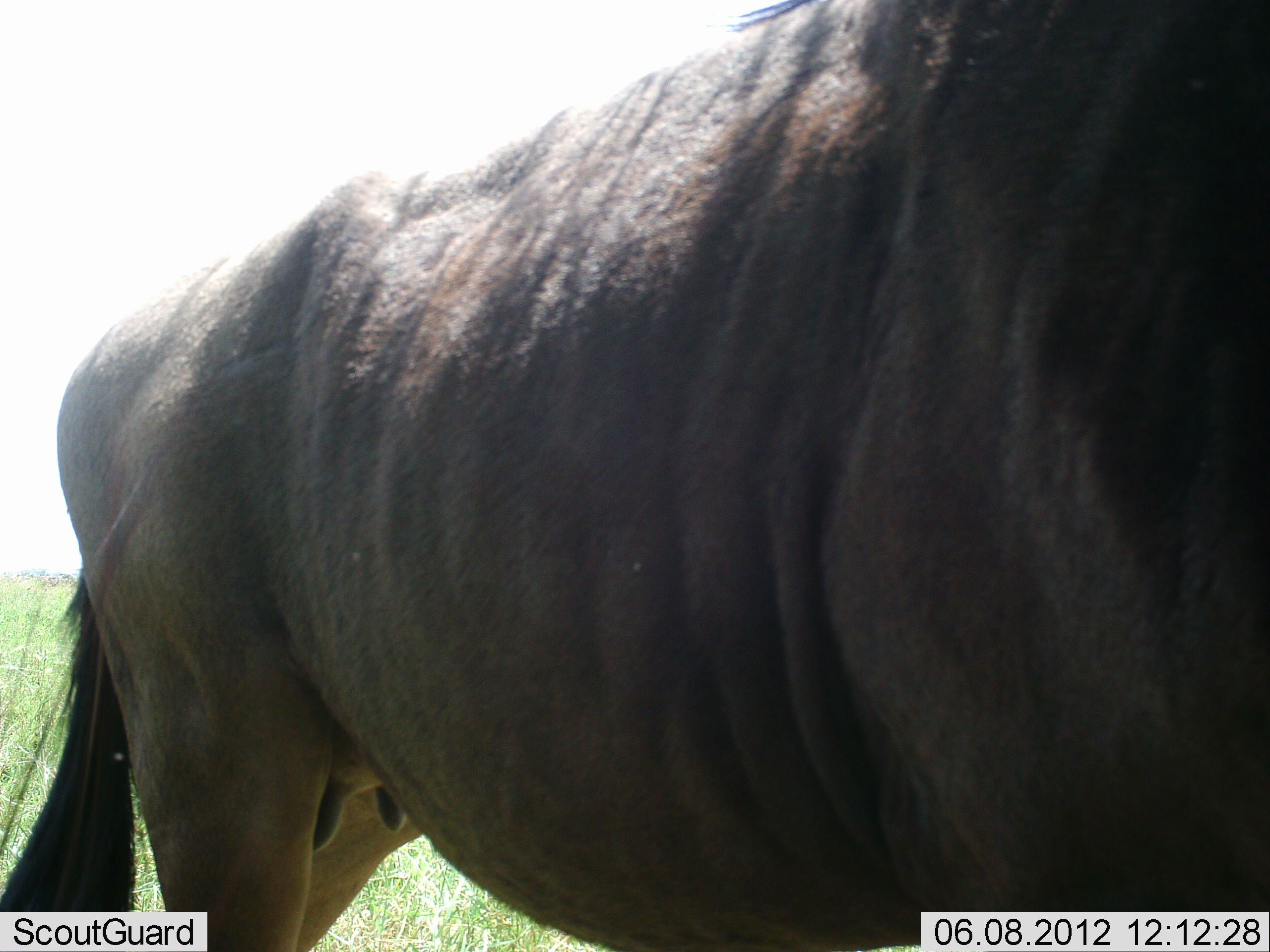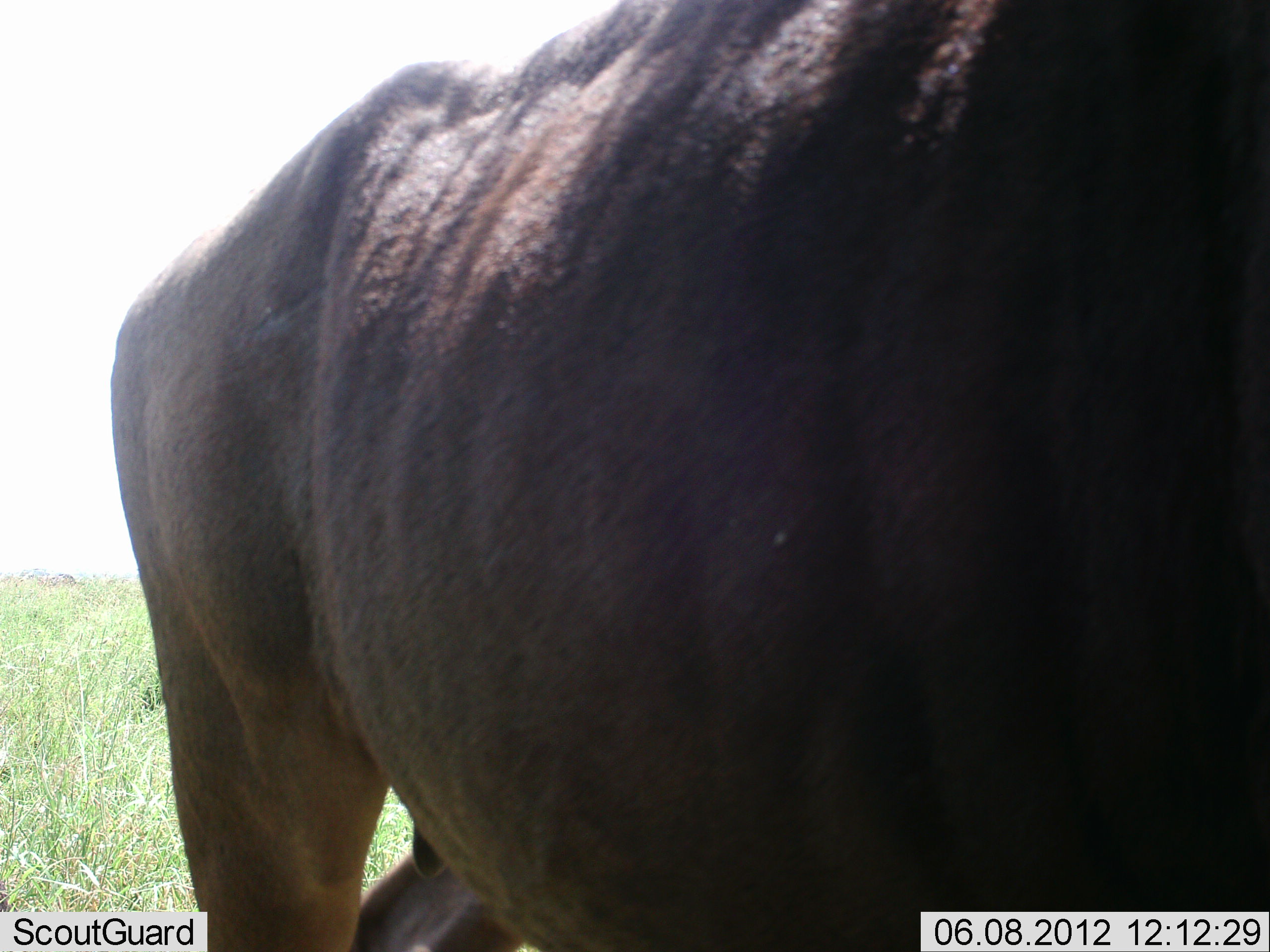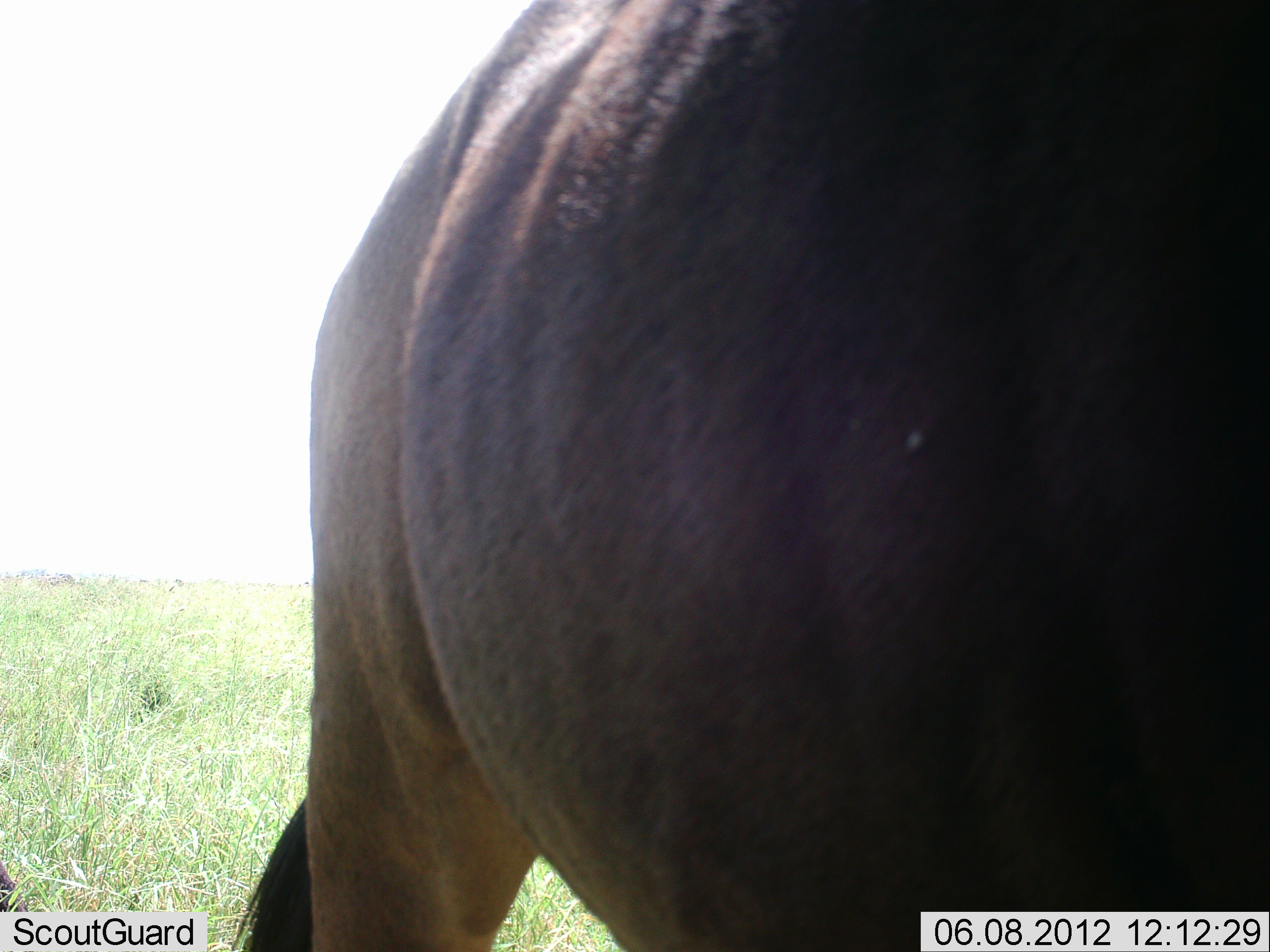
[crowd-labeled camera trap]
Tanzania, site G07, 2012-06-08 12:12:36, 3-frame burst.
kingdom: Animalia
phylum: Chordata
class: Mammalia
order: Artiodactyla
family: Bovidae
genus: Connochaetes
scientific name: Connochaetes taurinus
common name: blue wildebeest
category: wildebeest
Wildebeest (blue wildebeest) (Connochaetes taurinus), count 1. Behavior (volunteer vote fractions): standing 30%, resting 0%, moving 80%, interacting 0%. Young present (vote fraction): 0%. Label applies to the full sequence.